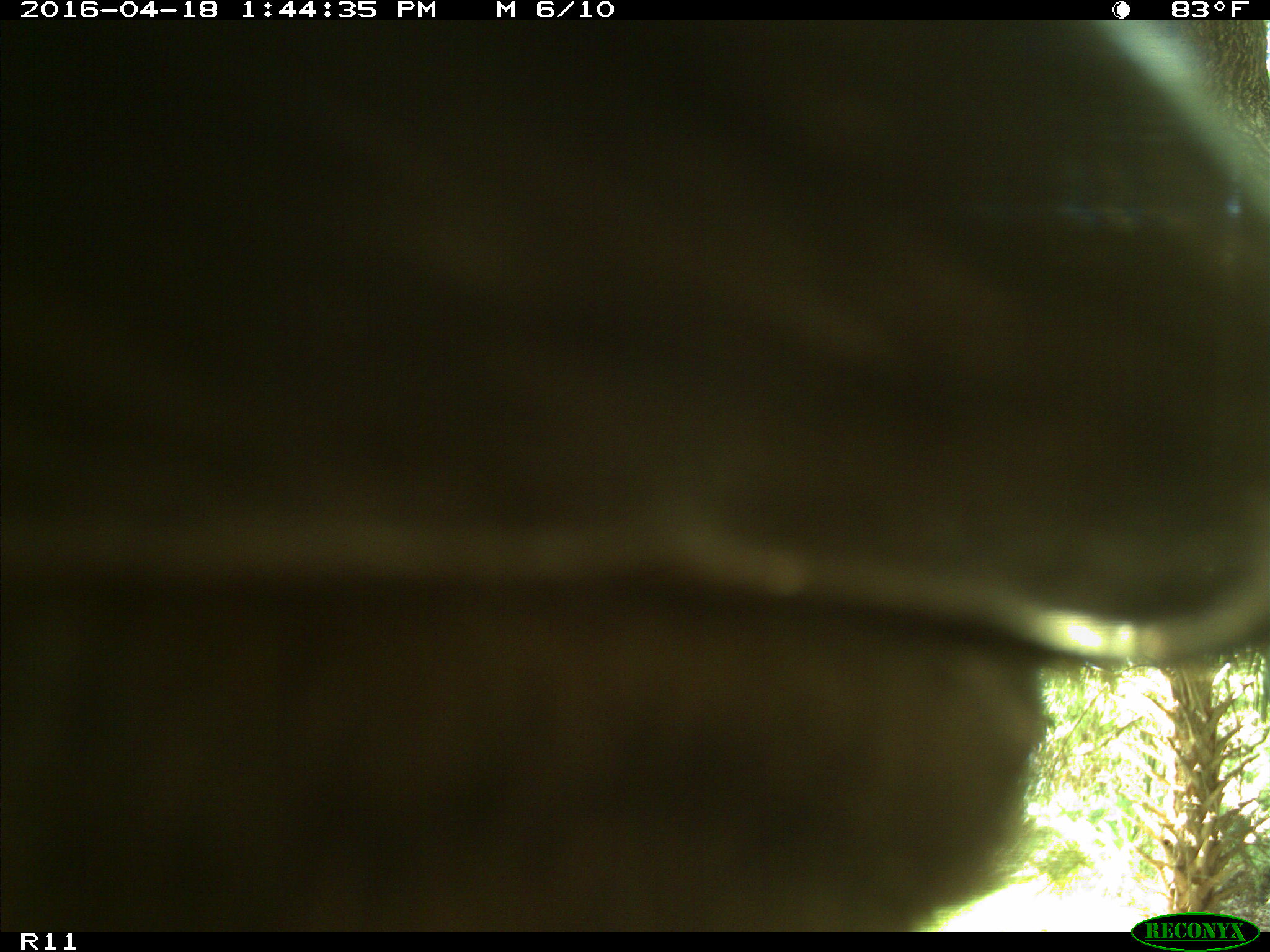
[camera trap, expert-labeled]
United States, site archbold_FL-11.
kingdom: Animalia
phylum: Chordata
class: Mammalia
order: Artiodactyla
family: Bovidae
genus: Bos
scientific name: Bos taurus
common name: domestic cow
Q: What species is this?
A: Bos taurus (domestic cow).